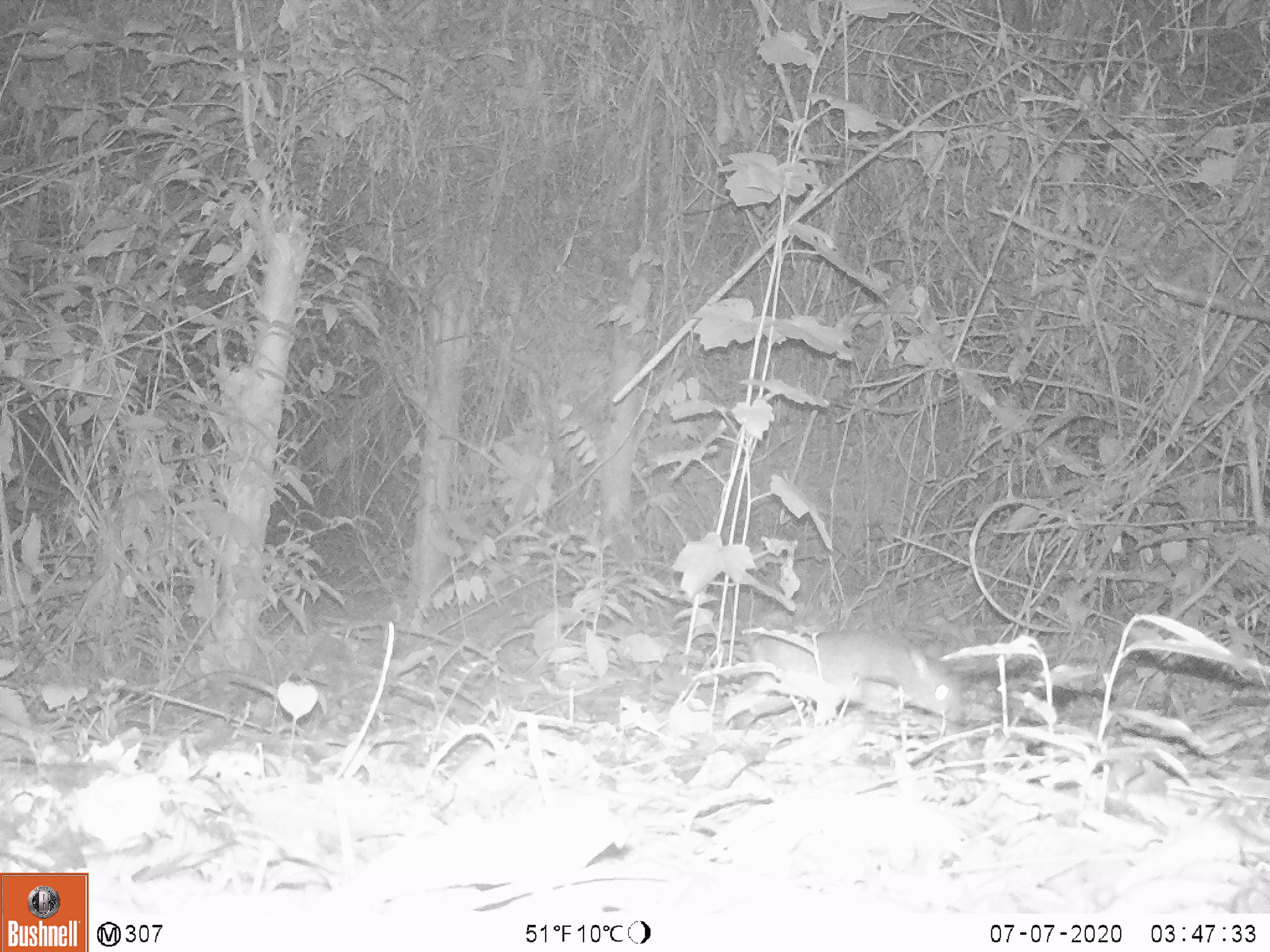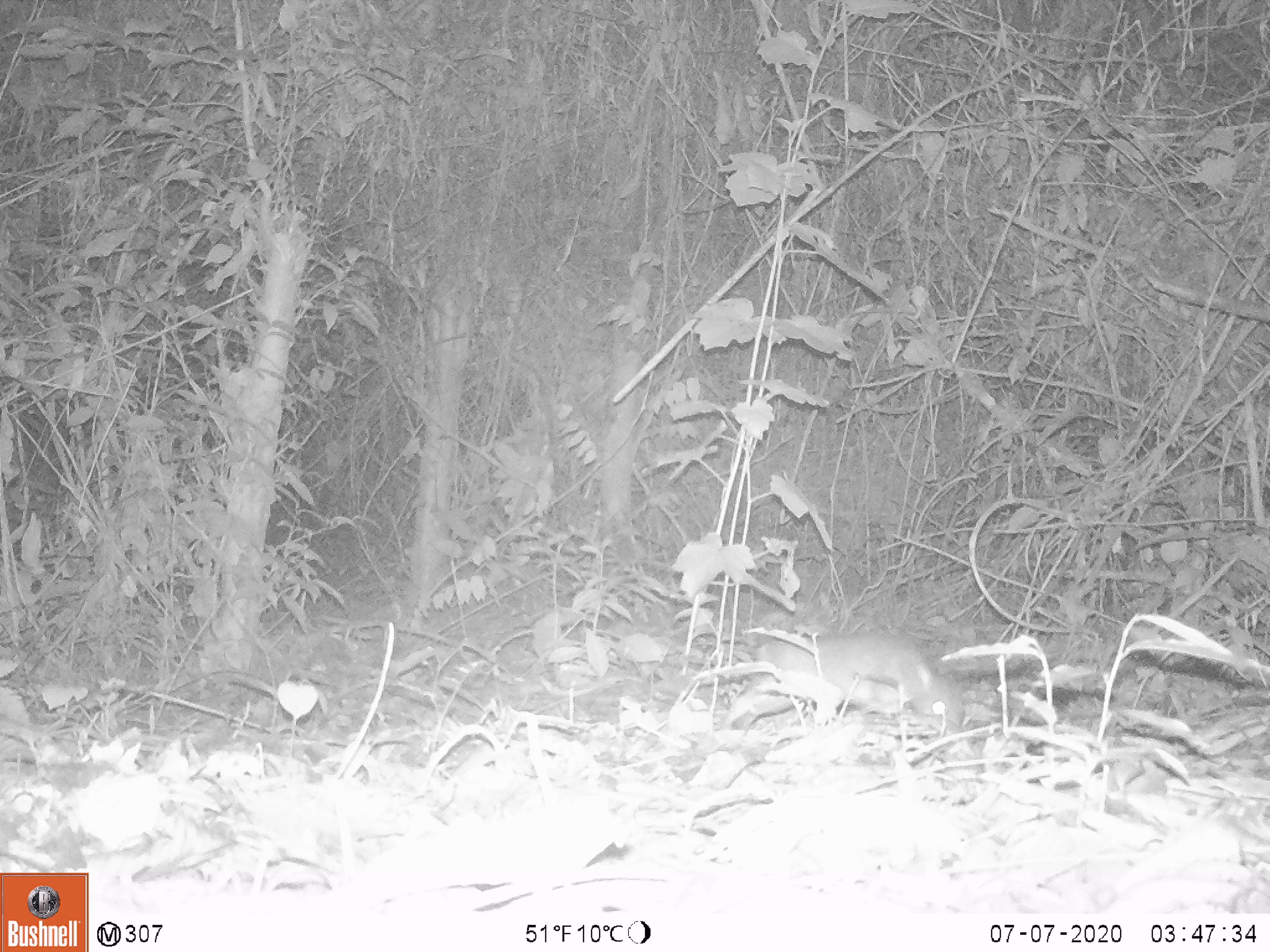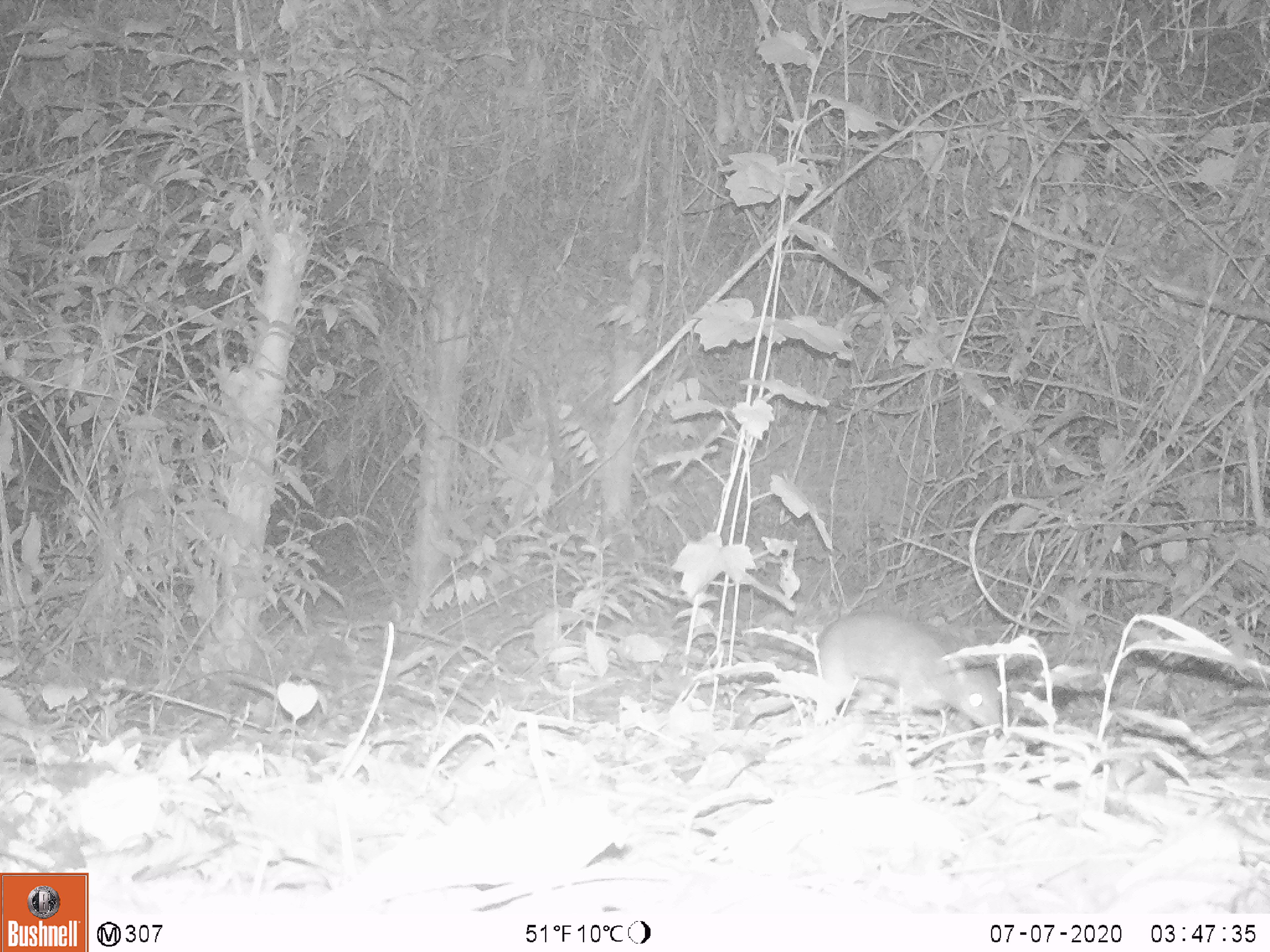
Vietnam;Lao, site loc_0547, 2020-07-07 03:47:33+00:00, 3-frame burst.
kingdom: Animalia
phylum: Chordata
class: Mammalia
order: Artiodactyla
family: Tragulidae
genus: Moschiola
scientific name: Moschiola meminna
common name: chevrotain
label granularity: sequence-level